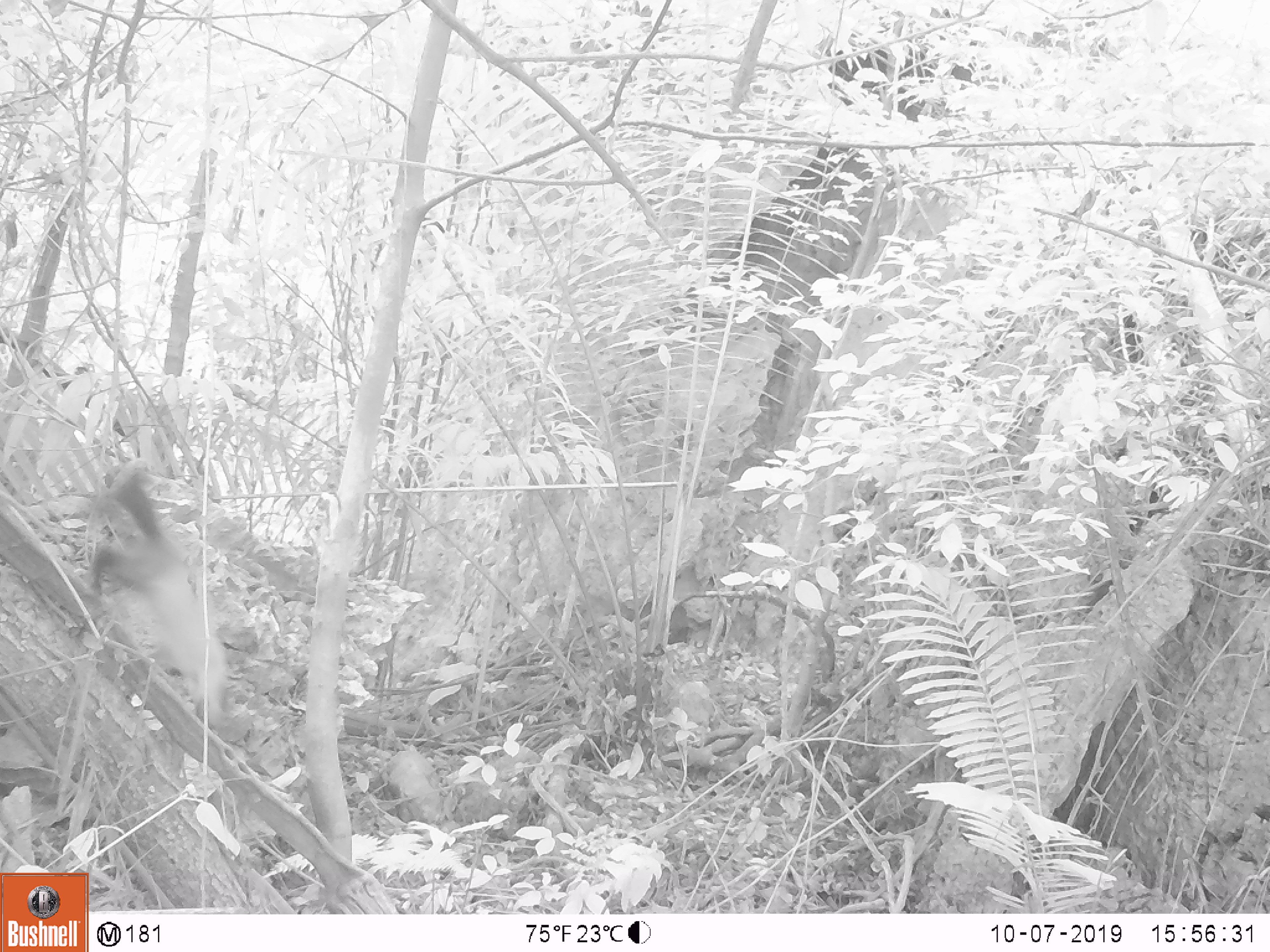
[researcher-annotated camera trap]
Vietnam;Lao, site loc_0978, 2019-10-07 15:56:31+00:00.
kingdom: Animalia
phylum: Chordata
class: Mammalia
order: Carnivora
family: Mustelidae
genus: Martes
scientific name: Martes flavigula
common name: yellow-throated marten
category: yellow throated marten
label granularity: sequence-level